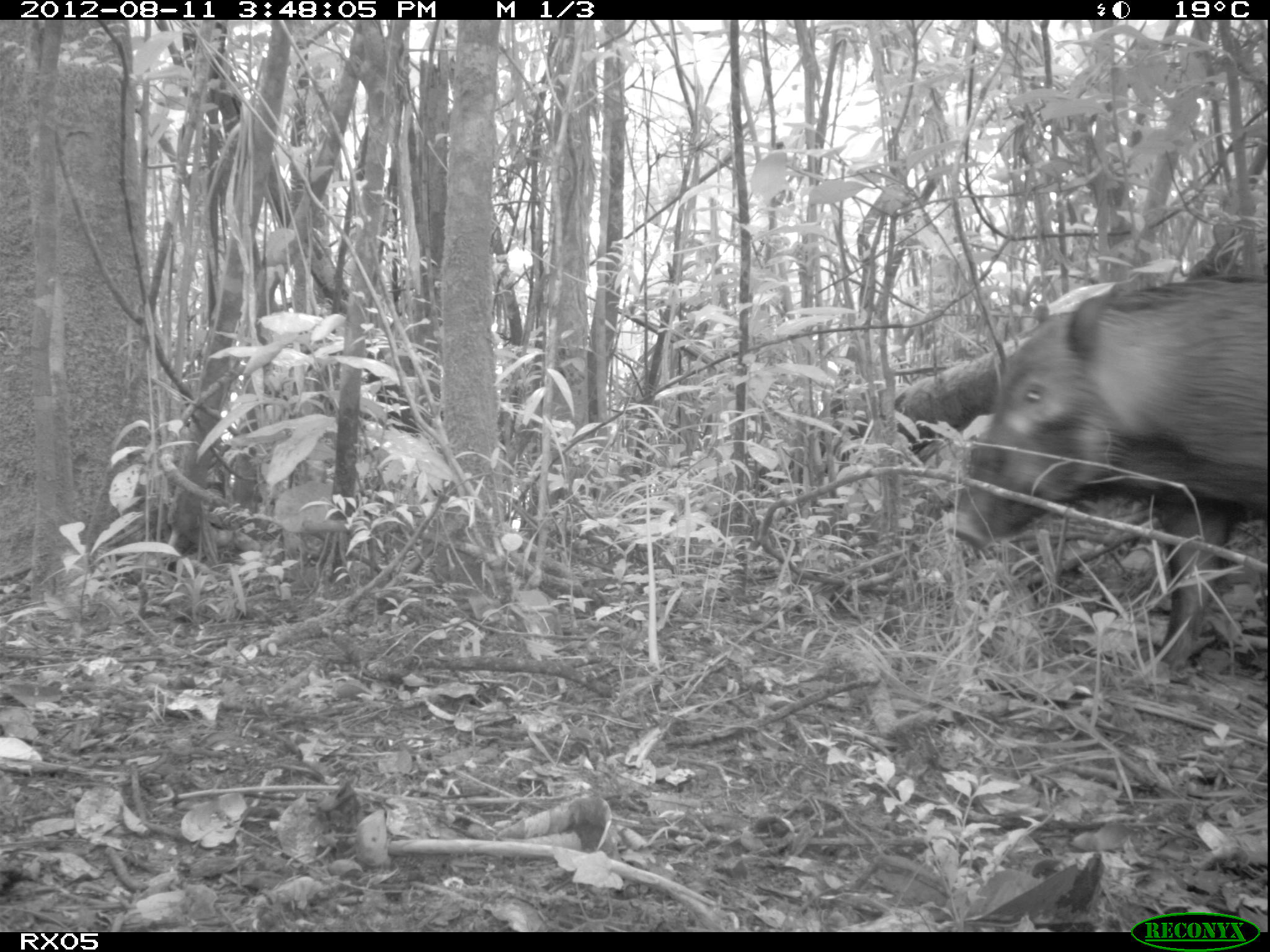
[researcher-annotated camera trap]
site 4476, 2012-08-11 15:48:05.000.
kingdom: Animalia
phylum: Chordata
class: Mammalia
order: Artiodactyla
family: Suidae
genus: Potamochoerus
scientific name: Potamochoerus larvatus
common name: bushpig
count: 1